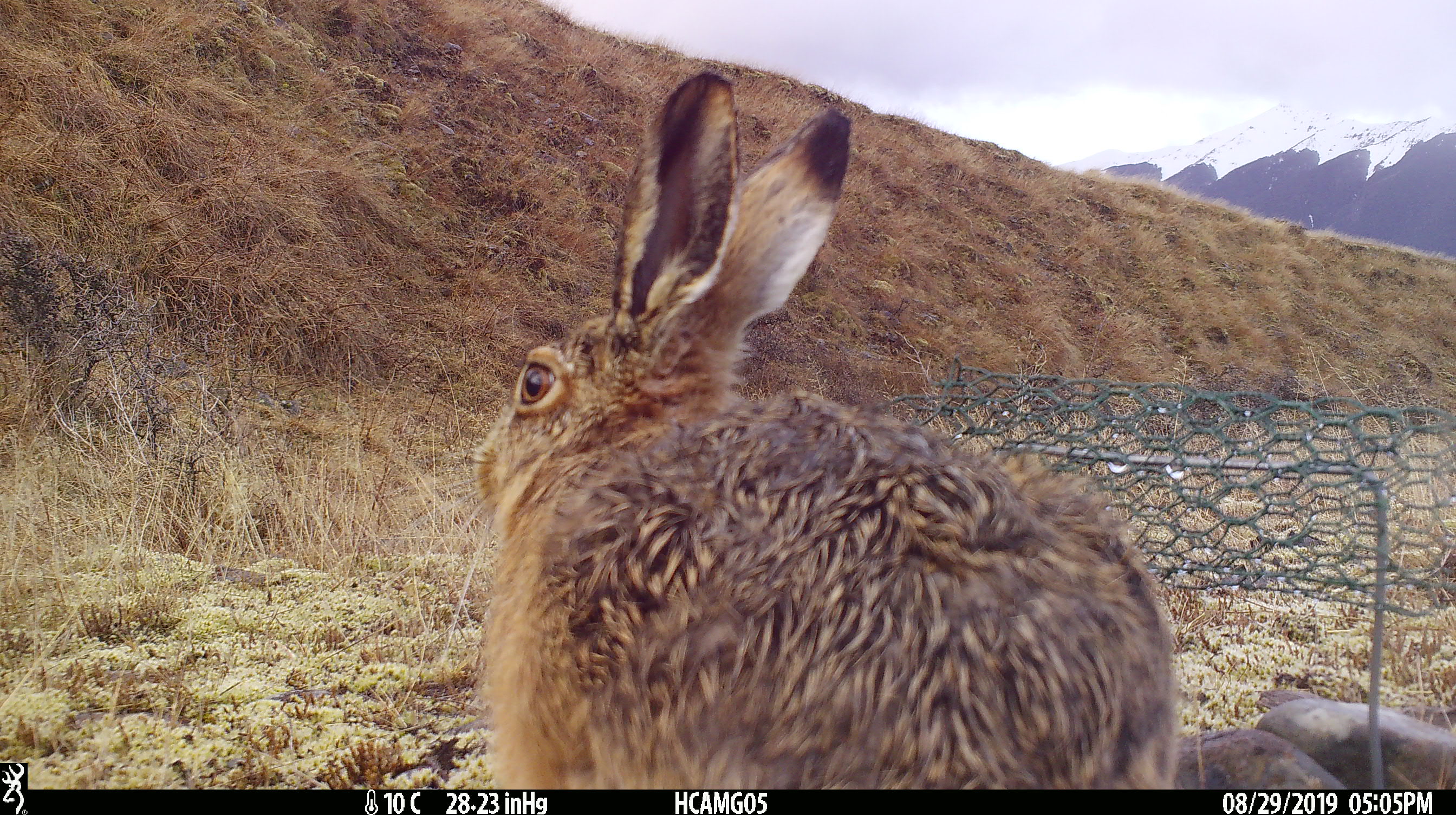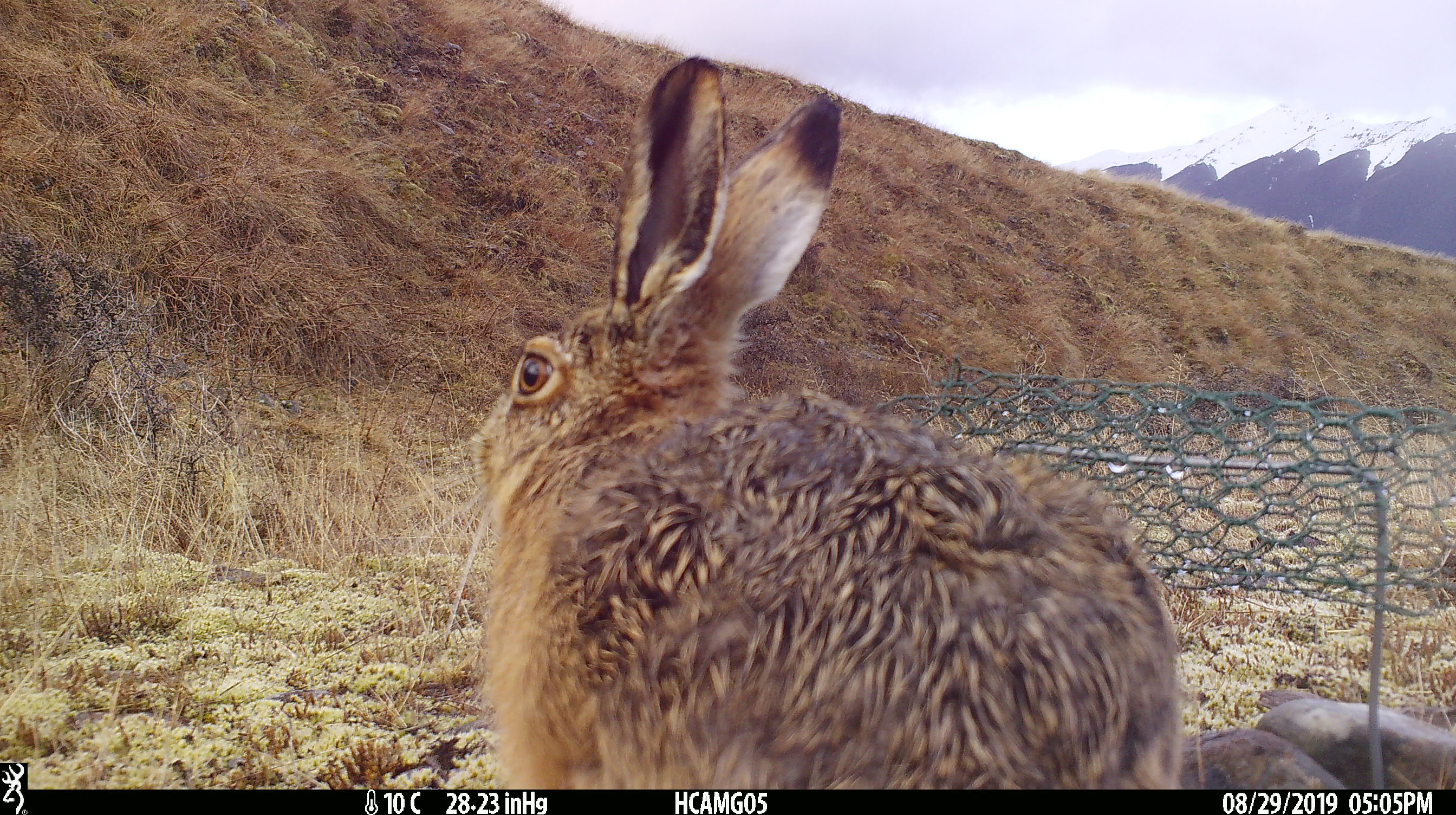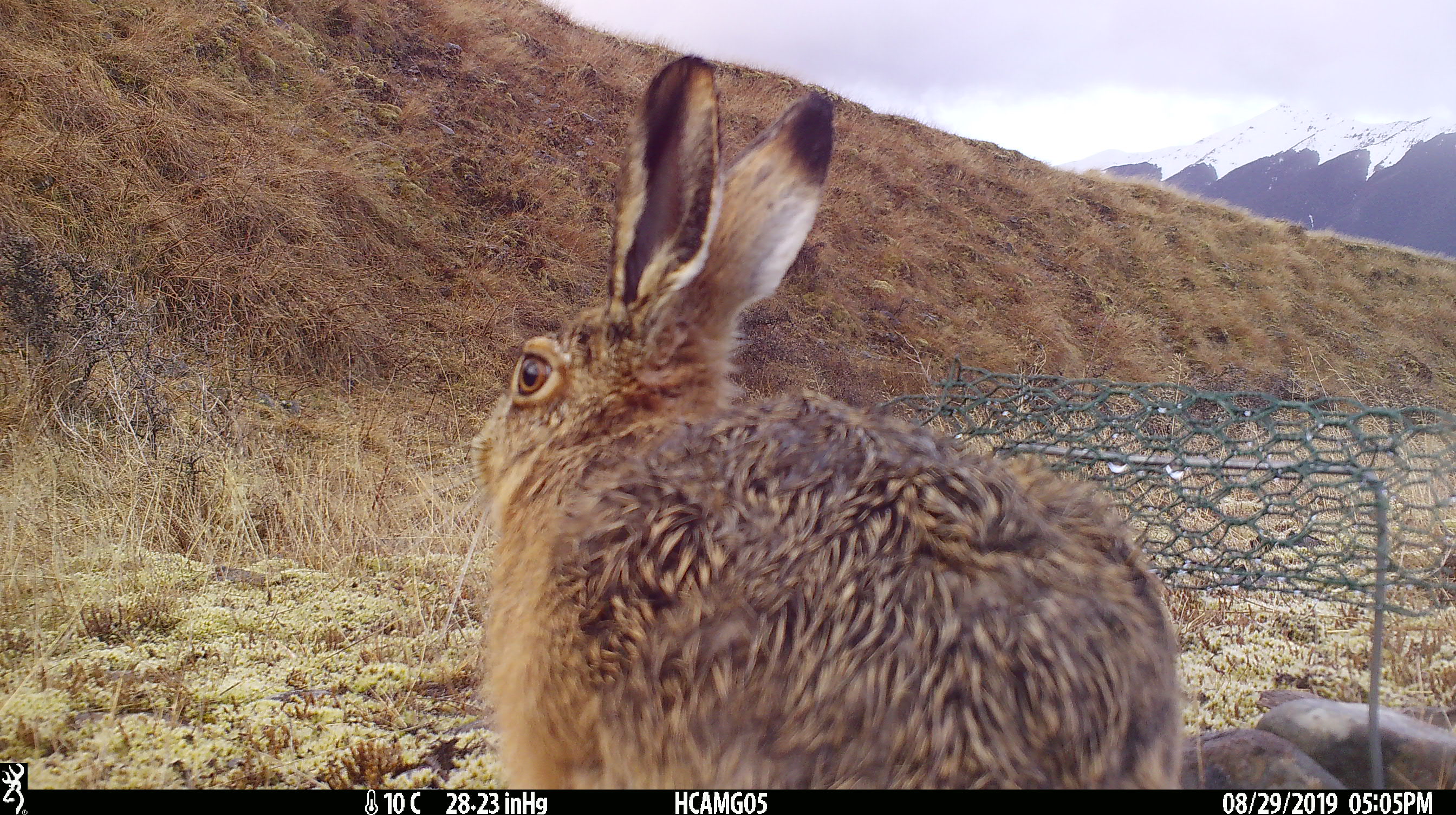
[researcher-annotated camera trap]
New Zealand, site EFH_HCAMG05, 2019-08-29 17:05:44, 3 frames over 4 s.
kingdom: Animalia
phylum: Chordata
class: Mammalia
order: Lagomorpha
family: Leporidae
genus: Lepus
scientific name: Lepus europaeus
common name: brown hare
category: hare